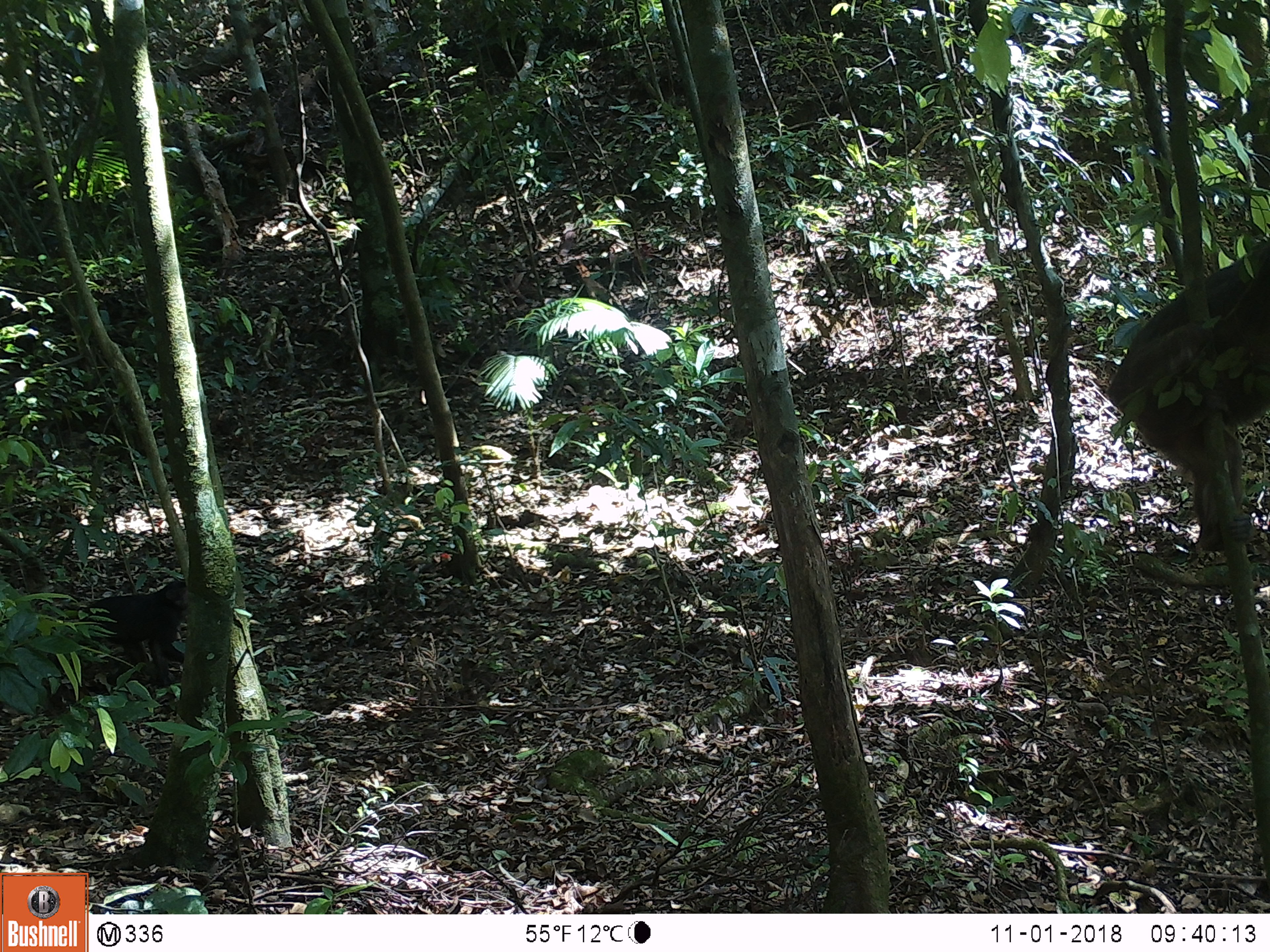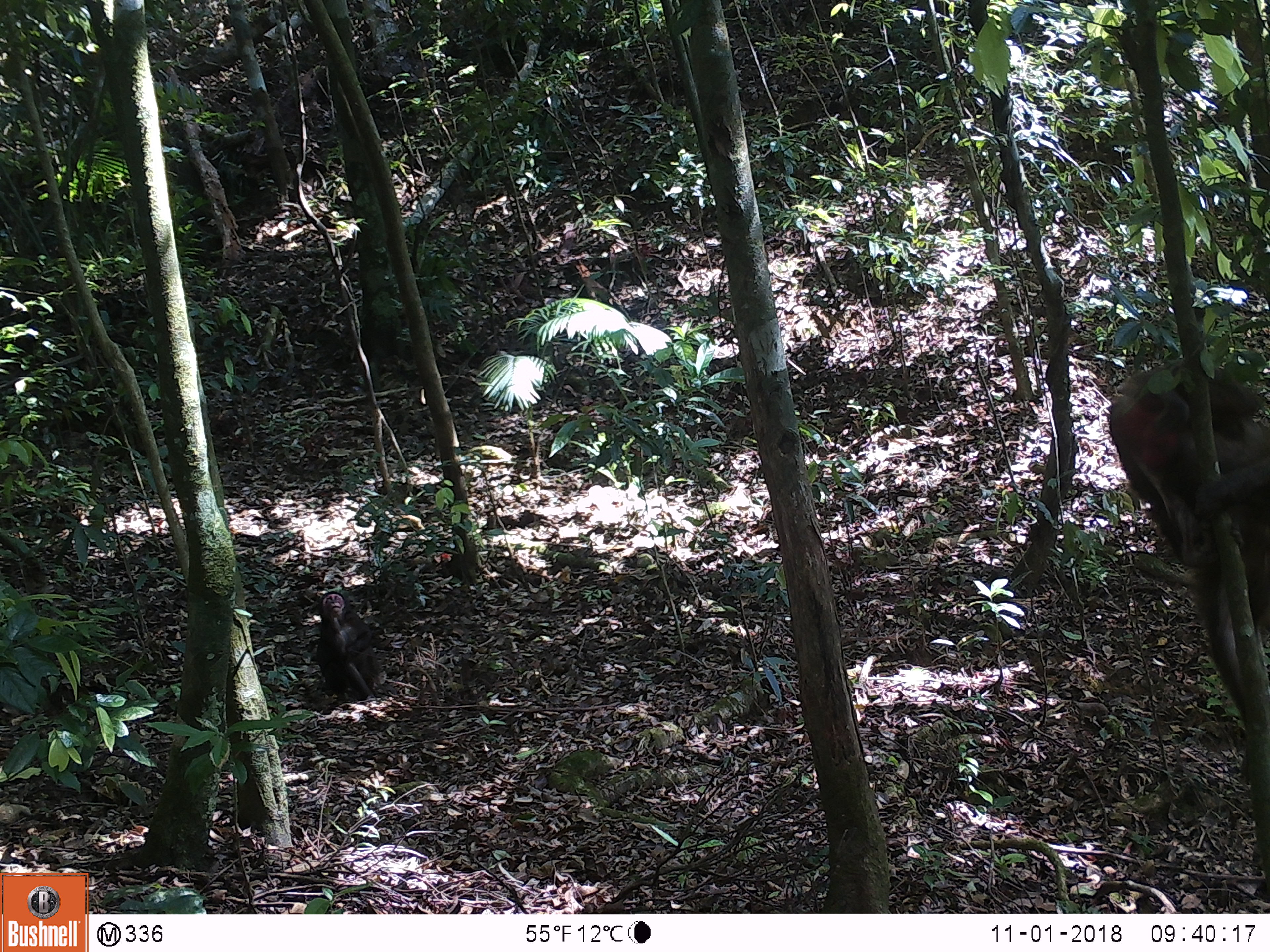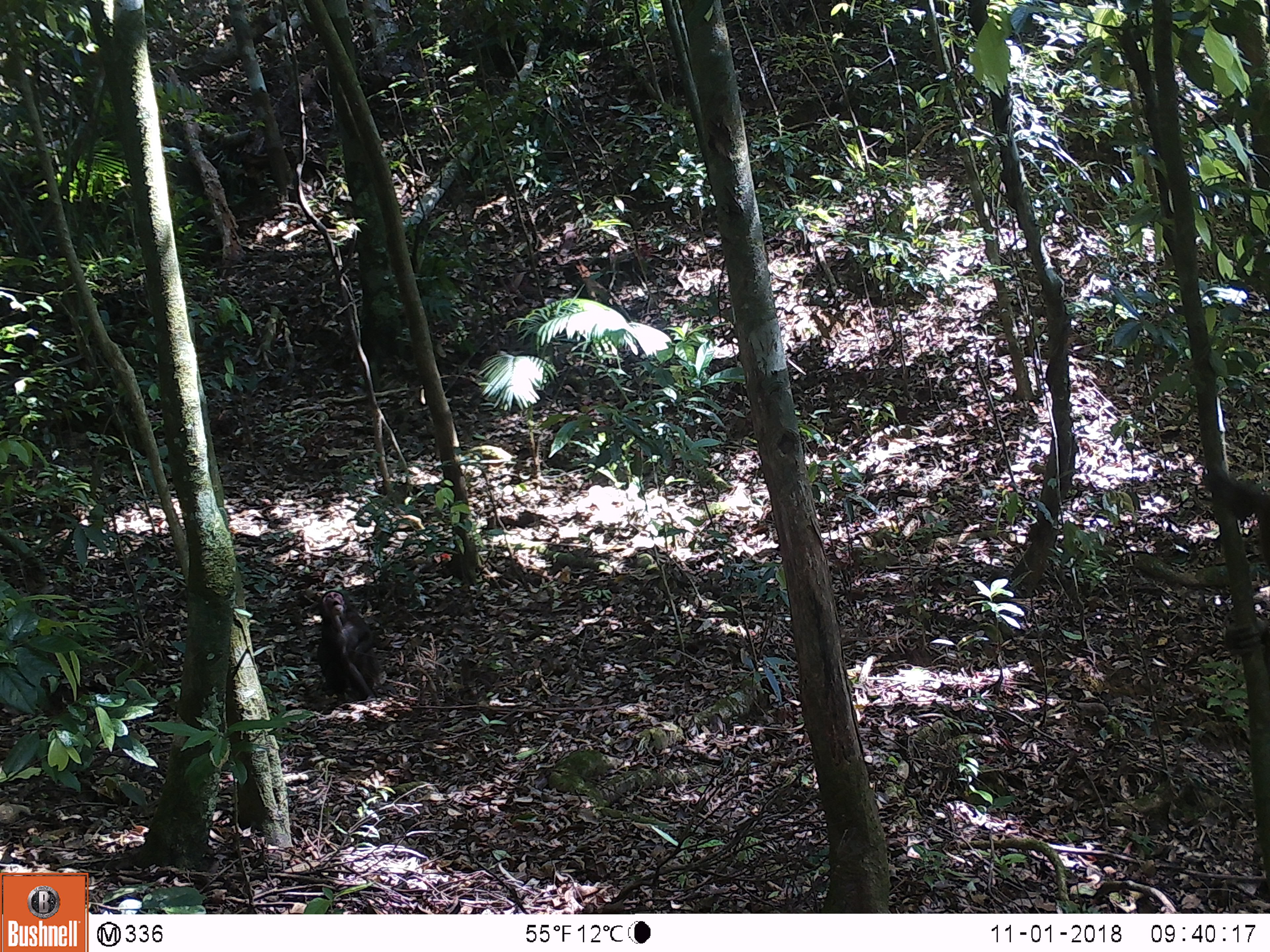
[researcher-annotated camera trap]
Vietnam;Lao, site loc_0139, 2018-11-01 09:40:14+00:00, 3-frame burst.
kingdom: Animalia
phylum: Chordata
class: Mammalia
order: Primates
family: Cercopithecidae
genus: Macaca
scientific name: Macaca arctoides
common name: stump-tailed macaque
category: stump tailed macaque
Stump tailed macaque (stump-tailed macaque) (Macaca arctoides). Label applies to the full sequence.